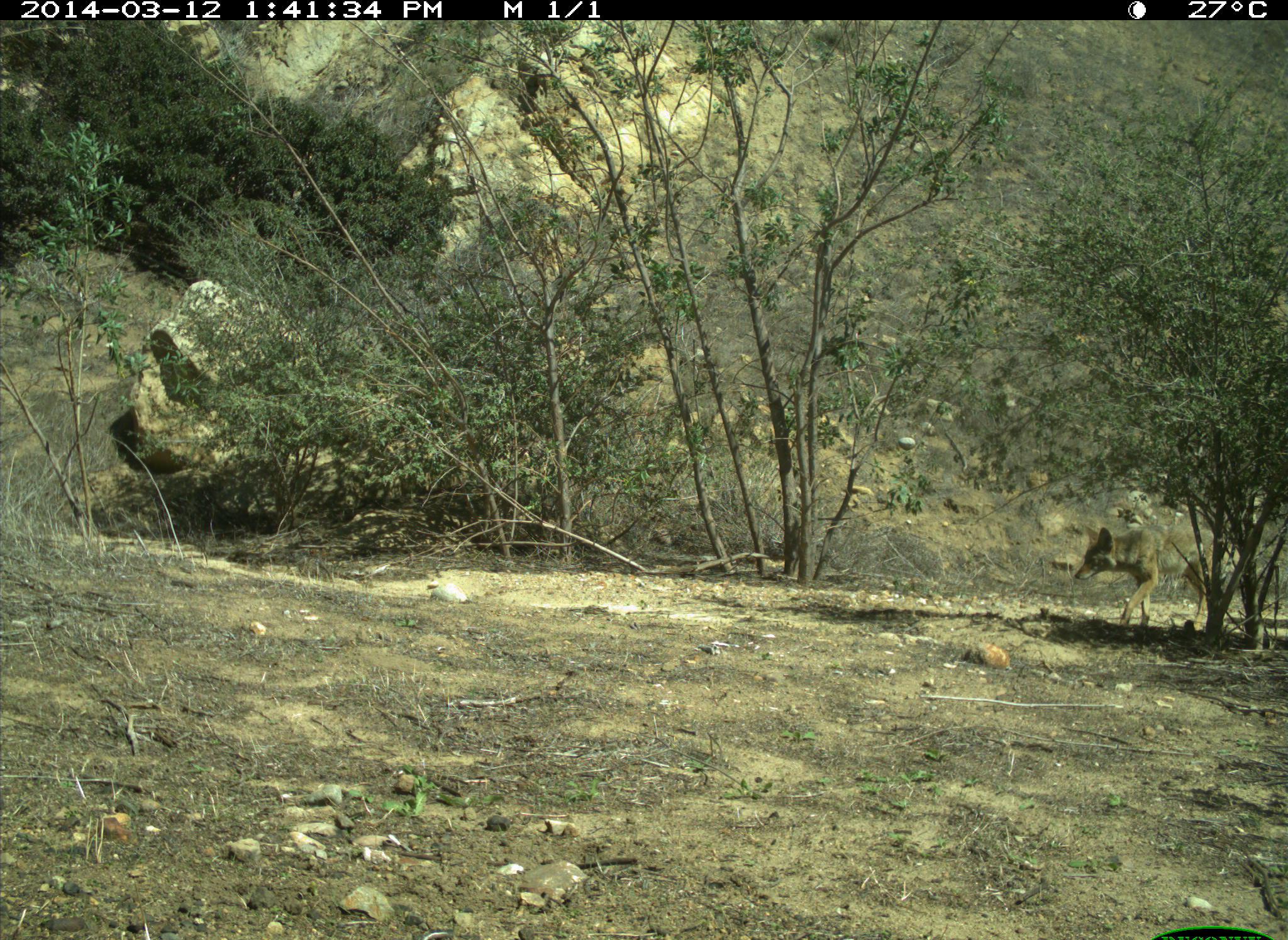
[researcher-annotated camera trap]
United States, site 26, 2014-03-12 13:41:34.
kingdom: Animalia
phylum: Chordata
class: Mammalia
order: Carnivora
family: Canidae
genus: Canis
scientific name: Canis latrans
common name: coyote